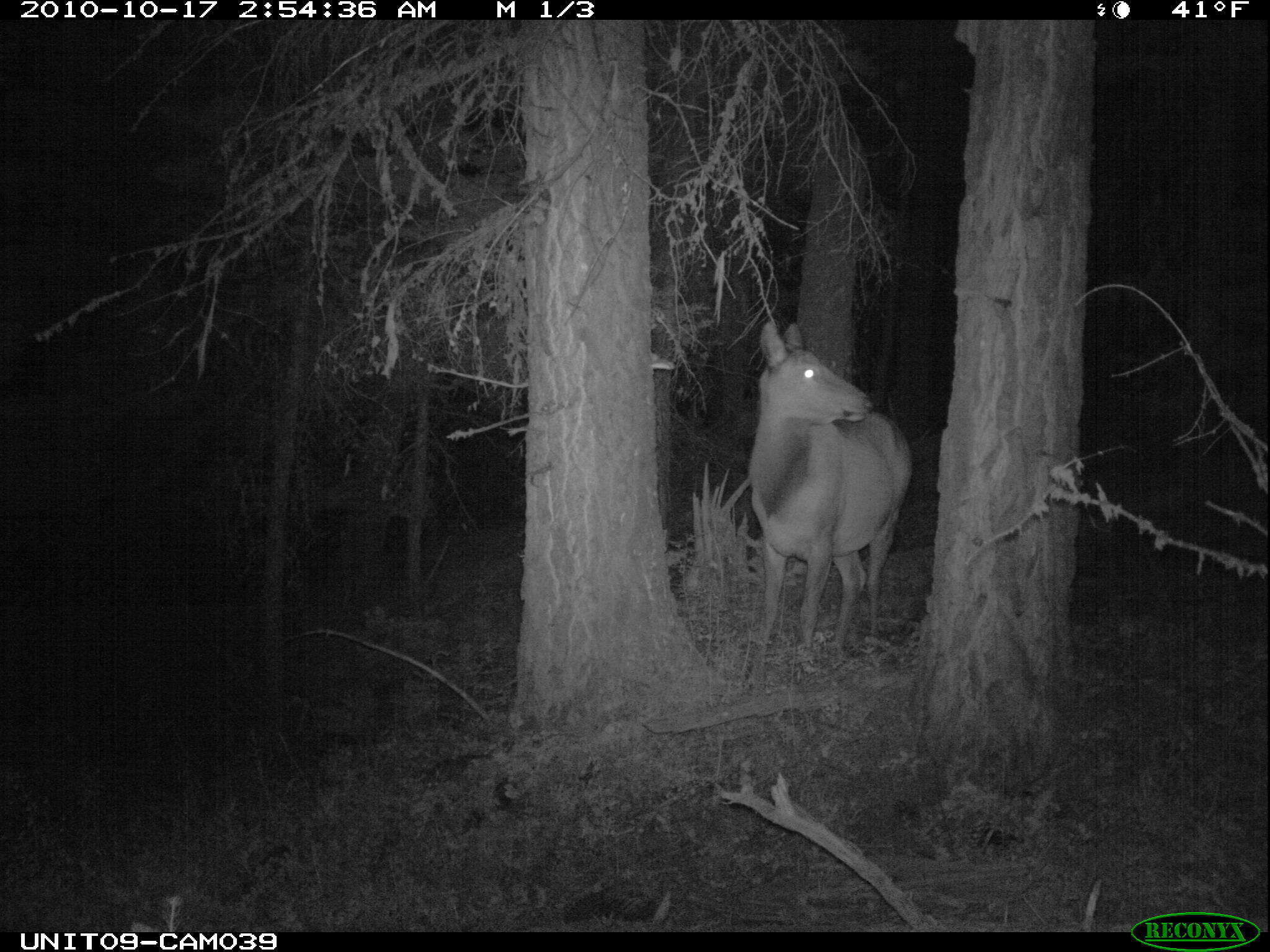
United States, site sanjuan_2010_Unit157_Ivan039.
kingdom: Animalia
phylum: Chordata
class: Mammalia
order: Artiodactyla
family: Cervidae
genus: Cervus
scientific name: Cervus elaphus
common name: red deer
Cervus elaphus (red deer).